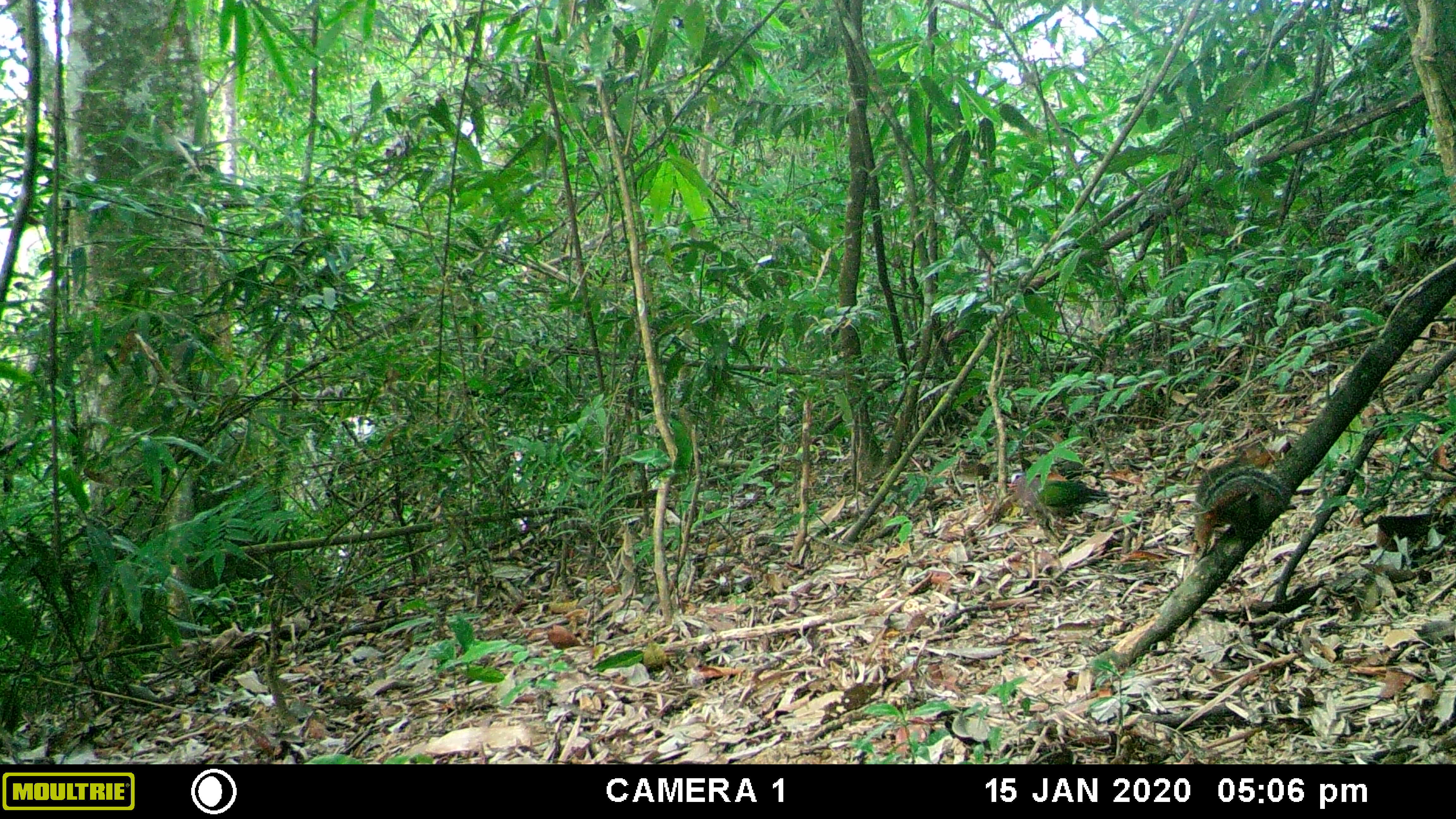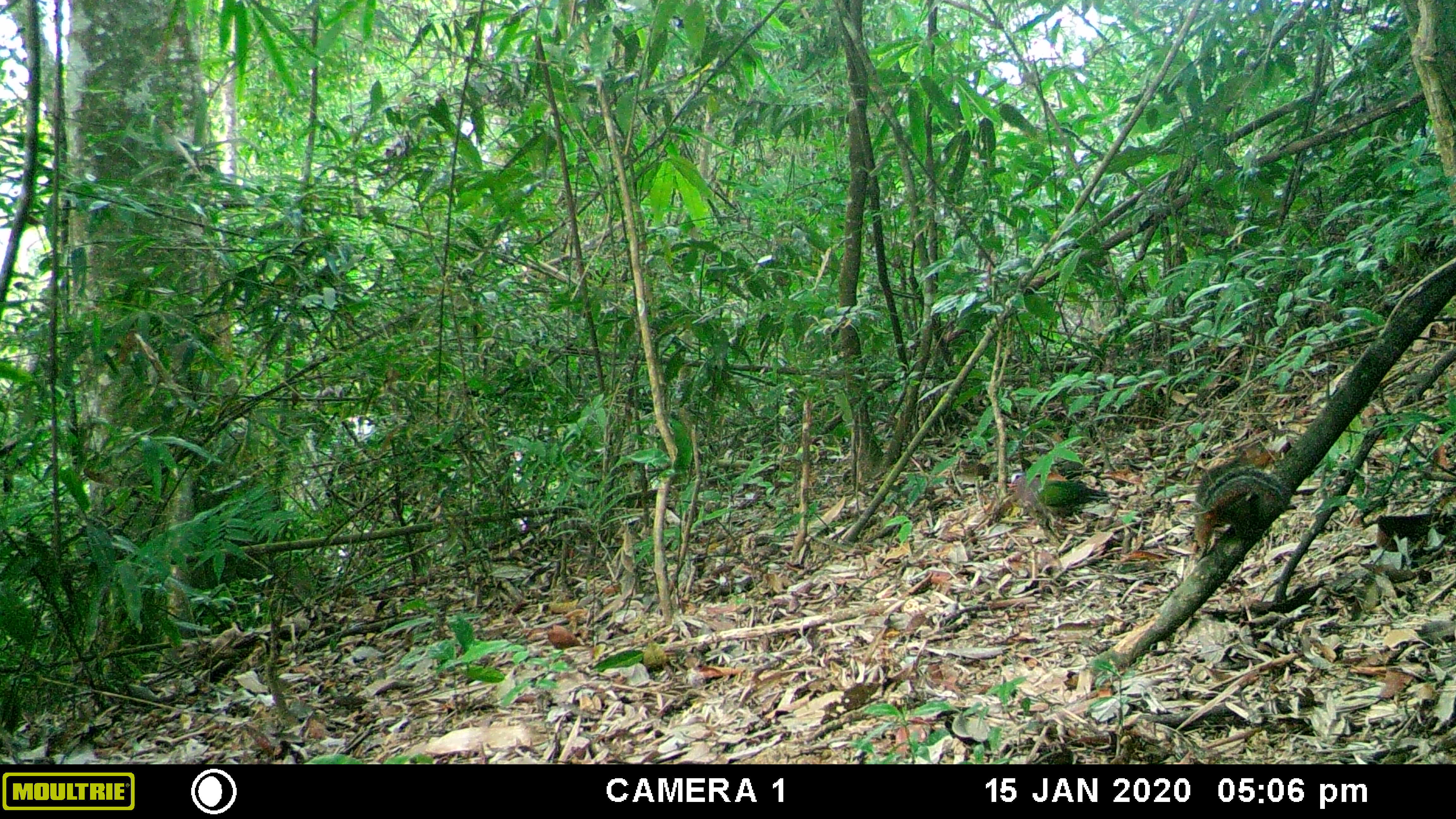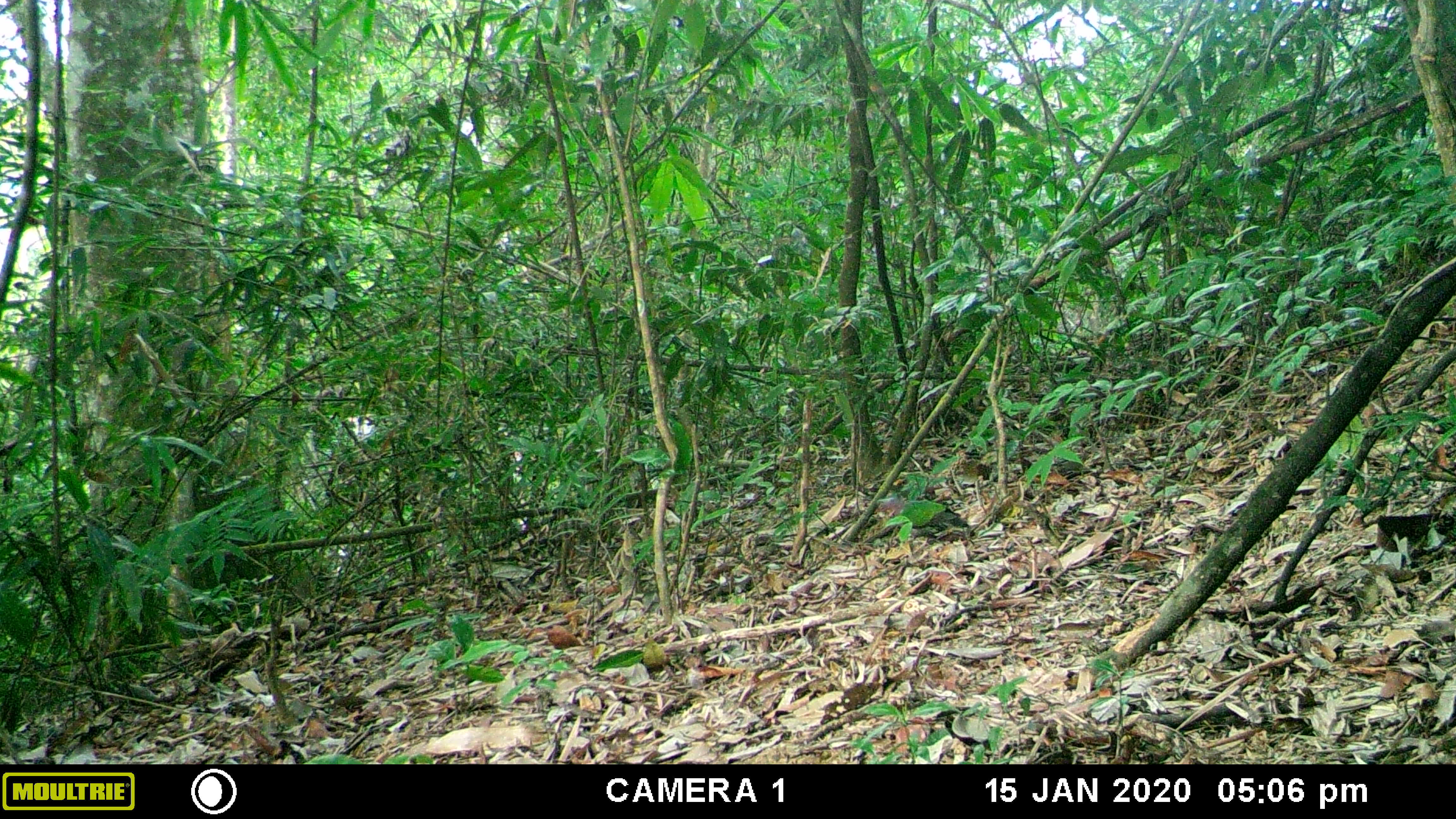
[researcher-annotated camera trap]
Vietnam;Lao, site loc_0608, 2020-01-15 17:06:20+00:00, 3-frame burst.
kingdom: Animalia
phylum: Chordata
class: Mammalia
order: Rodentia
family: Sciuridae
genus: Dremomys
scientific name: Dremomys rufigenis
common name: red-cheeked squirrel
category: red cheeked squirrel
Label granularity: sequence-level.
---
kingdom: Animalia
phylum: Chordata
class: Aves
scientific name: Aves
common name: bird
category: unidentified bird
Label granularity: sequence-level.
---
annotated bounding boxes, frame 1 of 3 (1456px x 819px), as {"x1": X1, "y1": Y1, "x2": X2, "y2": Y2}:
red cheeked squirrel: {"x1": 1194, "y1": 460, "x2": 1292, "y2": 549}; {"x1": 1006, "y1": 471, "x2": 1109, "y2": 519}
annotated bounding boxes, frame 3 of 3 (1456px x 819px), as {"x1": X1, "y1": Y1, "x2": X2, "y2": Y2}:
red cheeked squirrel: {"x1": 877, "y1": 497, "x2": 971, "y2": 542}